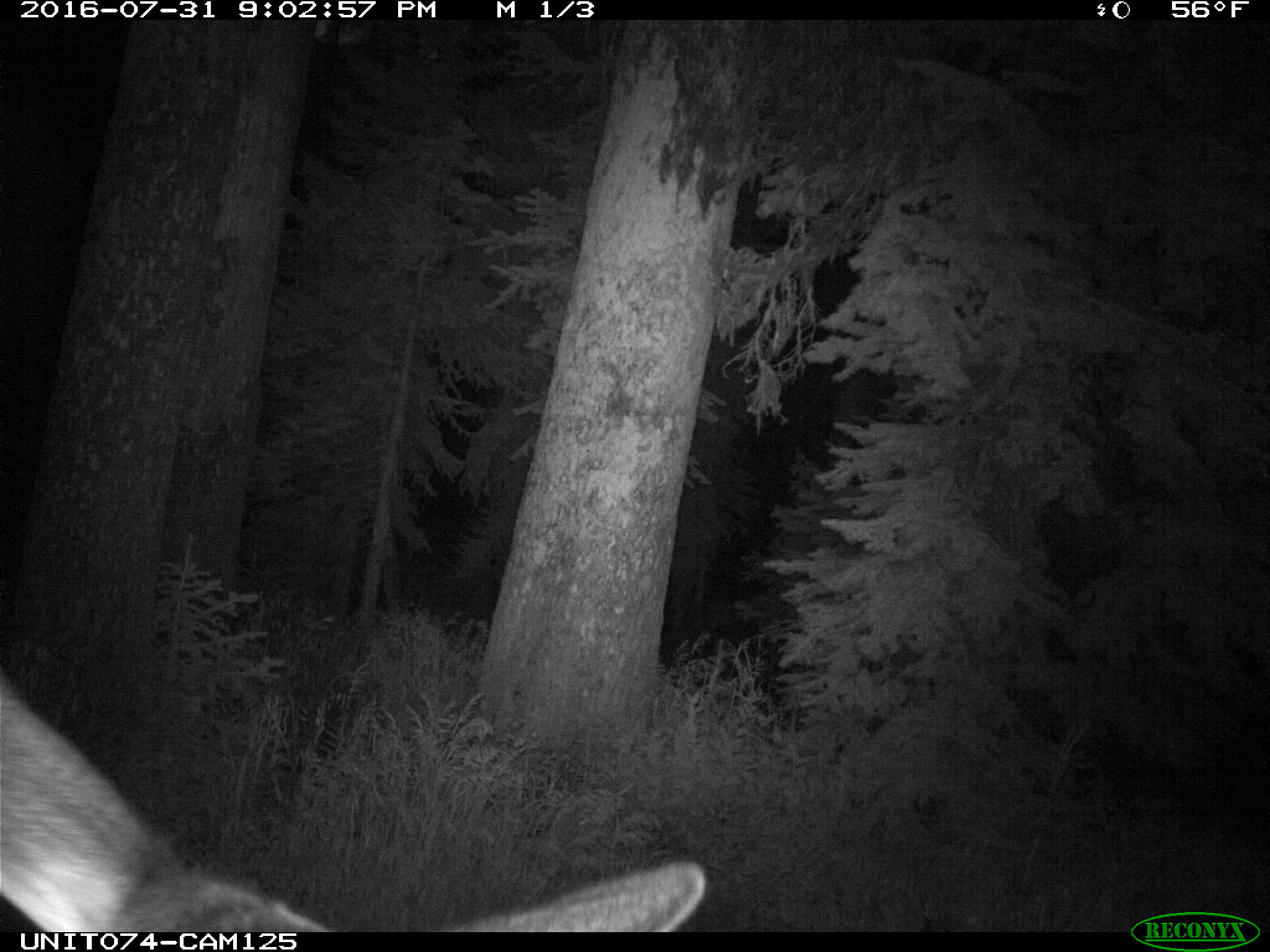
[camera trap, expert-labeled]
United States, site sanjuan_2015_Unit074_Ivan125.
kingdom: Animalia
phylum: Chordata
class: Mammalia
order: Artiodactyla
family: Cervidae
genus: Cervus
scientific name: Cervus elaphus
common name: red deer